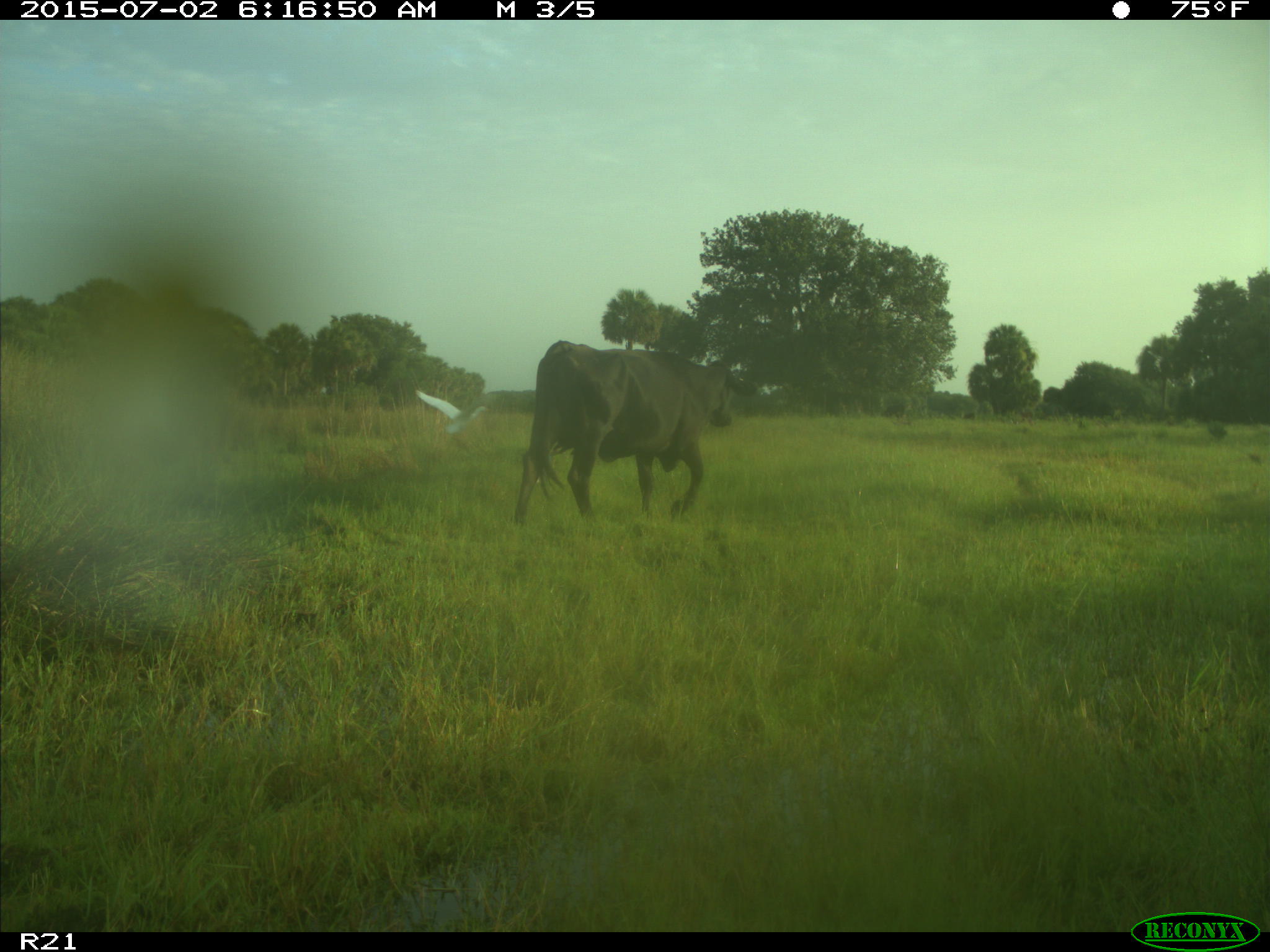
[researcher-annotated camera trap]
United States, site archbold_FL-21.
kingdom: Animalia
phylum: Chordata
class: Mammalia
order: Artiodactyla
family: Bovidae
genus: Bos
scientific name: Bos taurus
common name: domestic cow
Bos taurus (domestic cow).